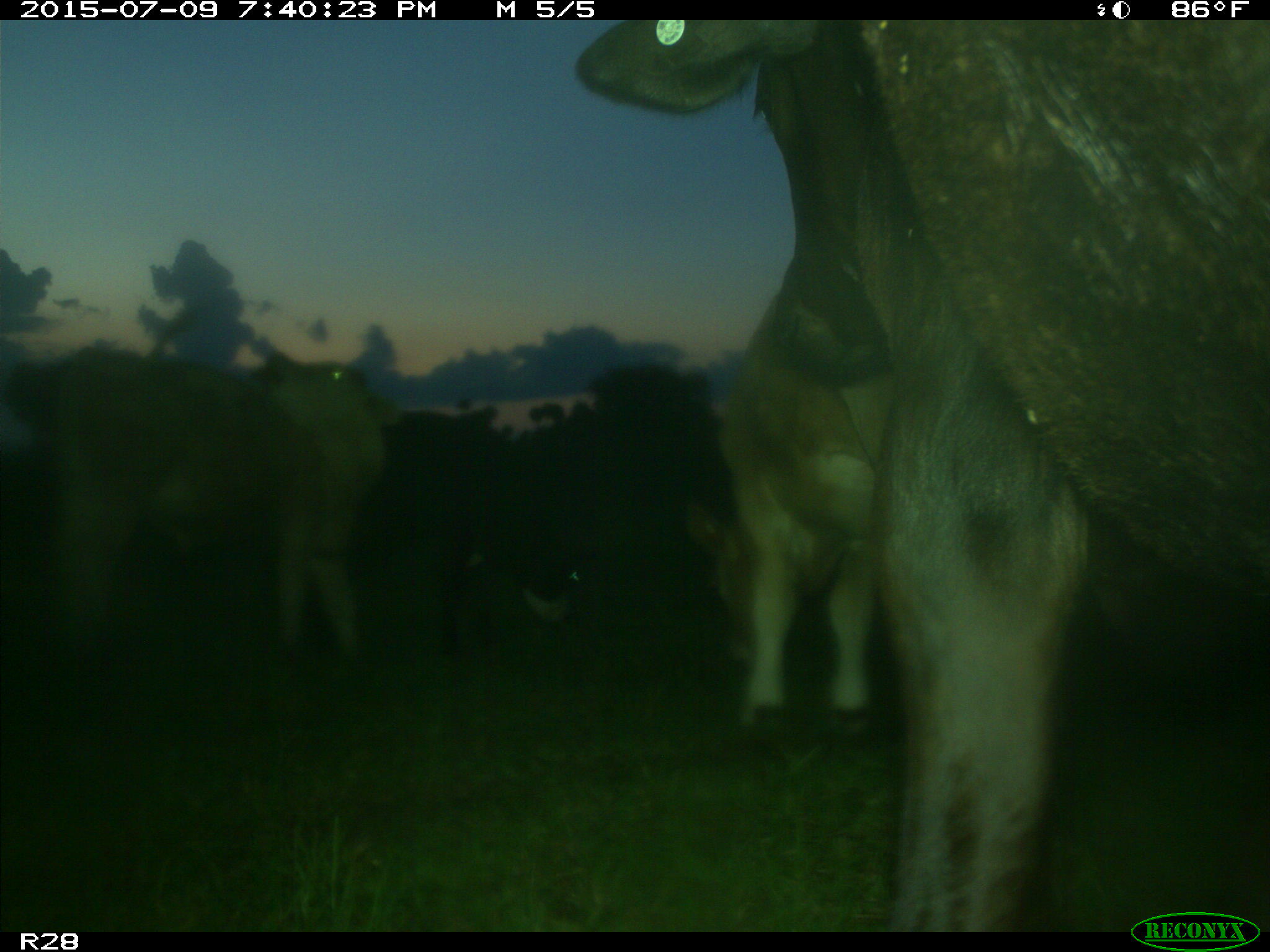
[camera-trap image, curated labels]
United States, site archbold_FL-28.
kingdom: Animalia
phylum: Chordata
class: Mammalia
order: Artiodactyla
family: Bovidae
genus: Bos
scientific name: Bos taurus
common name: domestic cow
Bos taurus (domestic cow).